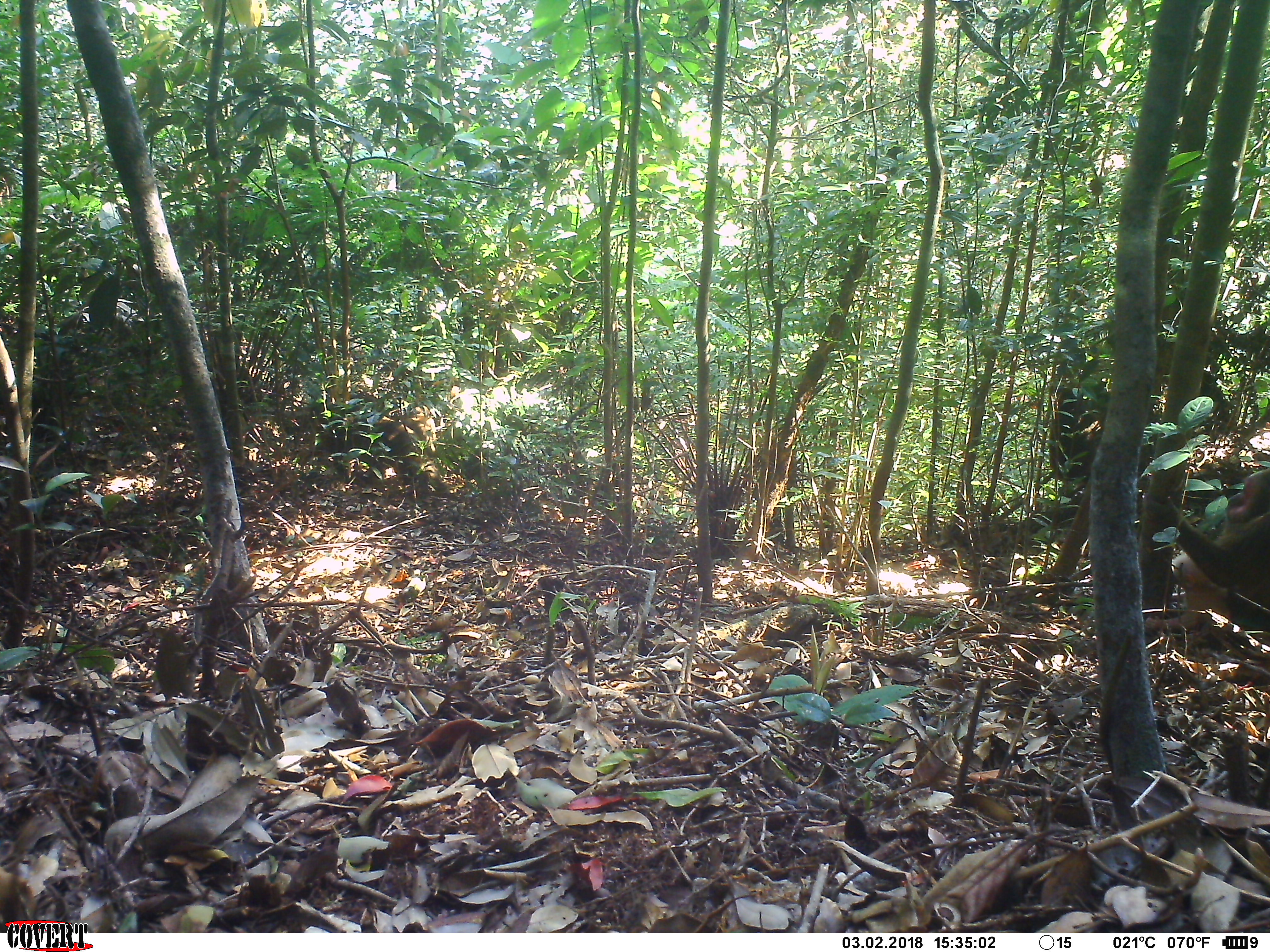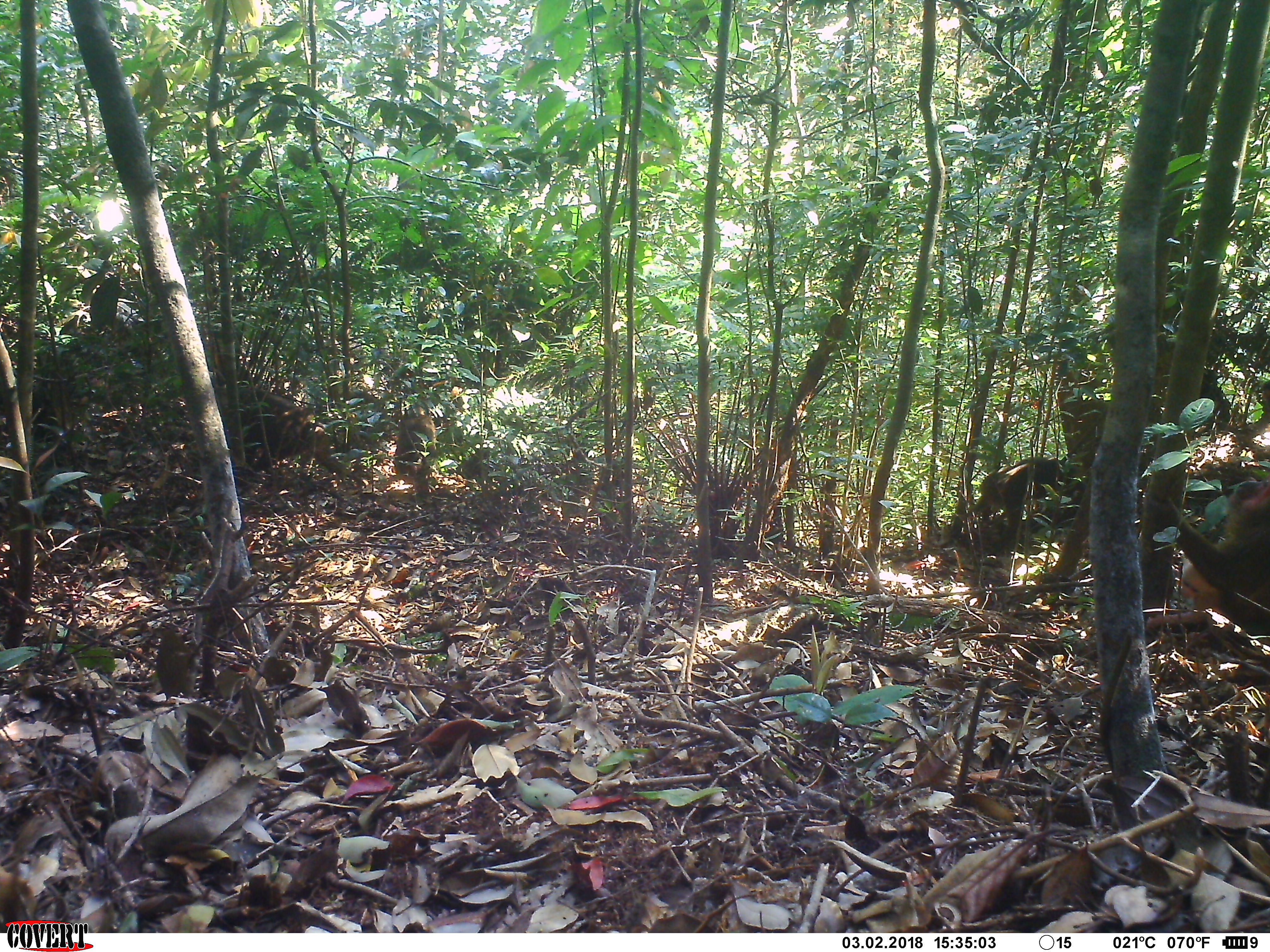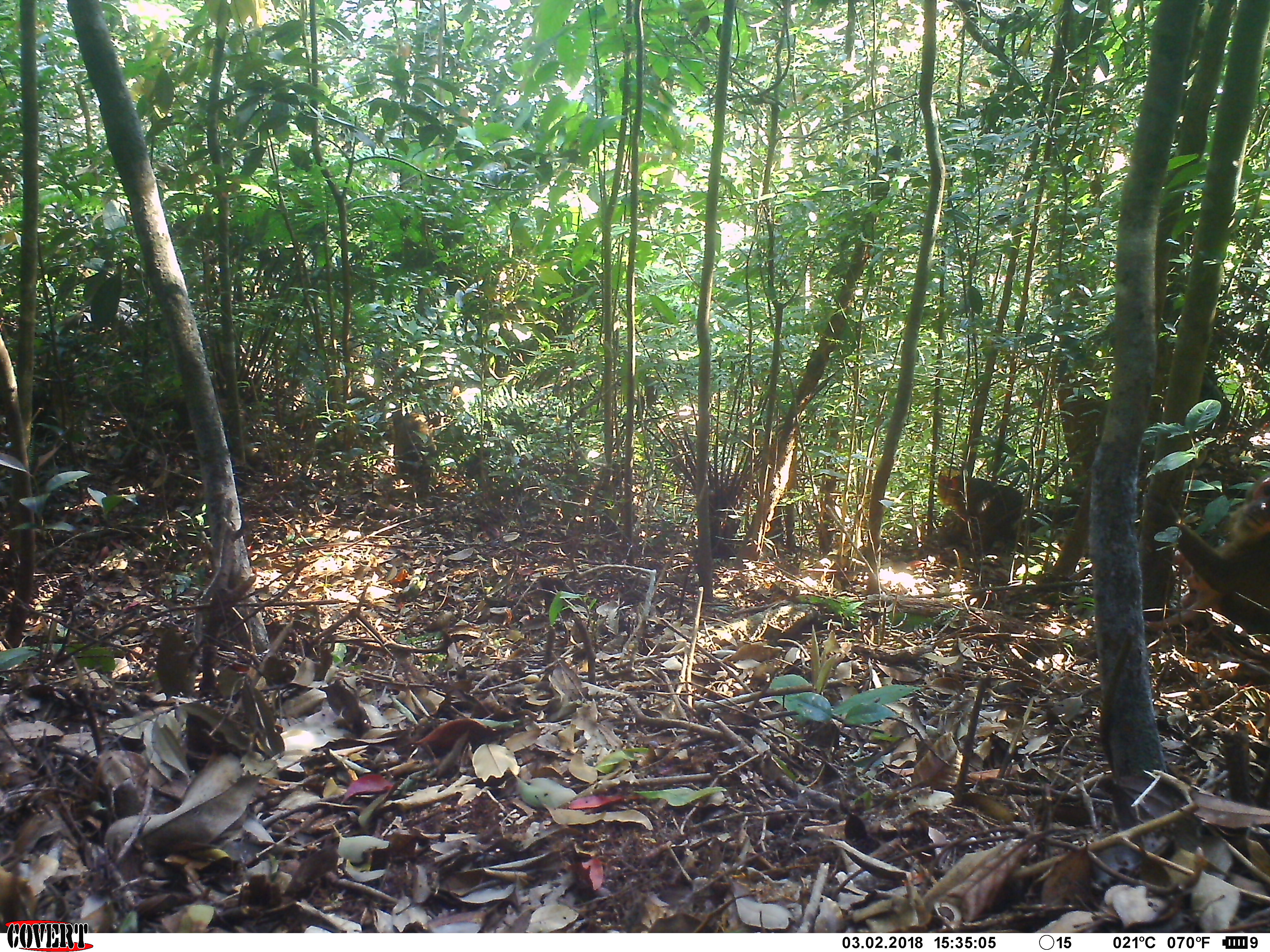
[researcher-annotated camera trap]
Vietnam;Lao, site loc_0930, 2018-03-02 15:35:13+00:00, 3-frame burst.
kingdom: Animalia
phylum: Chordata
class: Mammalia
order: Primates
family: Cercopithecidae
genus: Macaca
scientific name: Macaca arctoides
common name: stump-tailed macaque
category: stump tailed macaque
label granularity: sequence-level